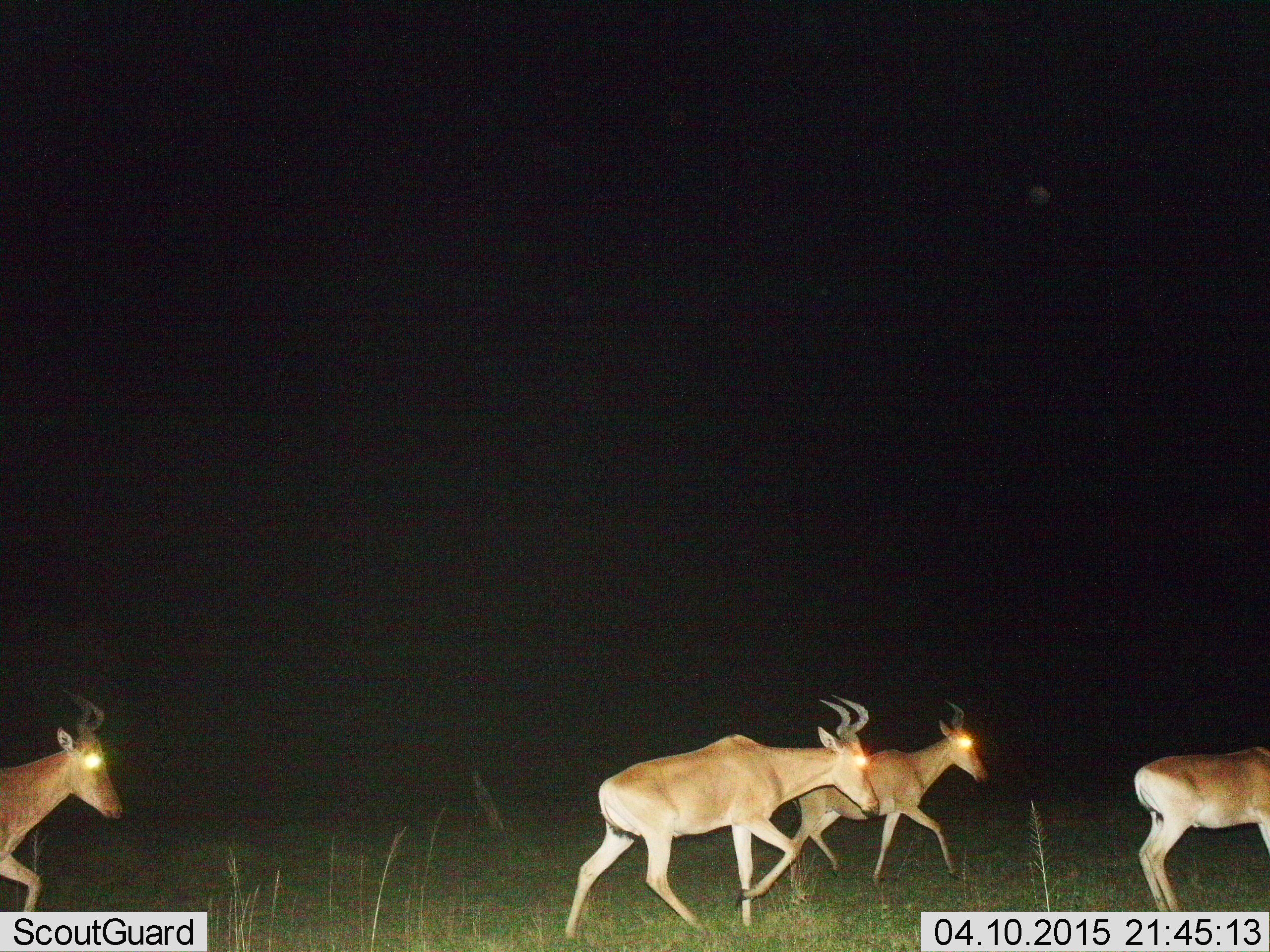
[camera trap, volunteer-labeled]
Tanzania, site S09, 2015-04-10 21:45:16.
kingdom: Animalia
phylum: Chordata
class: Mammalia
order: Artiodactyla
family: Bovidae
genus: Alcelaphus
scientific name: Alcelaphus buselaphus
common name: hartebeest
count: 4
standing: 10%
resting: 0%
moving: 100%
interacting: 0%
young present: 0%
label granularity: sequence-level